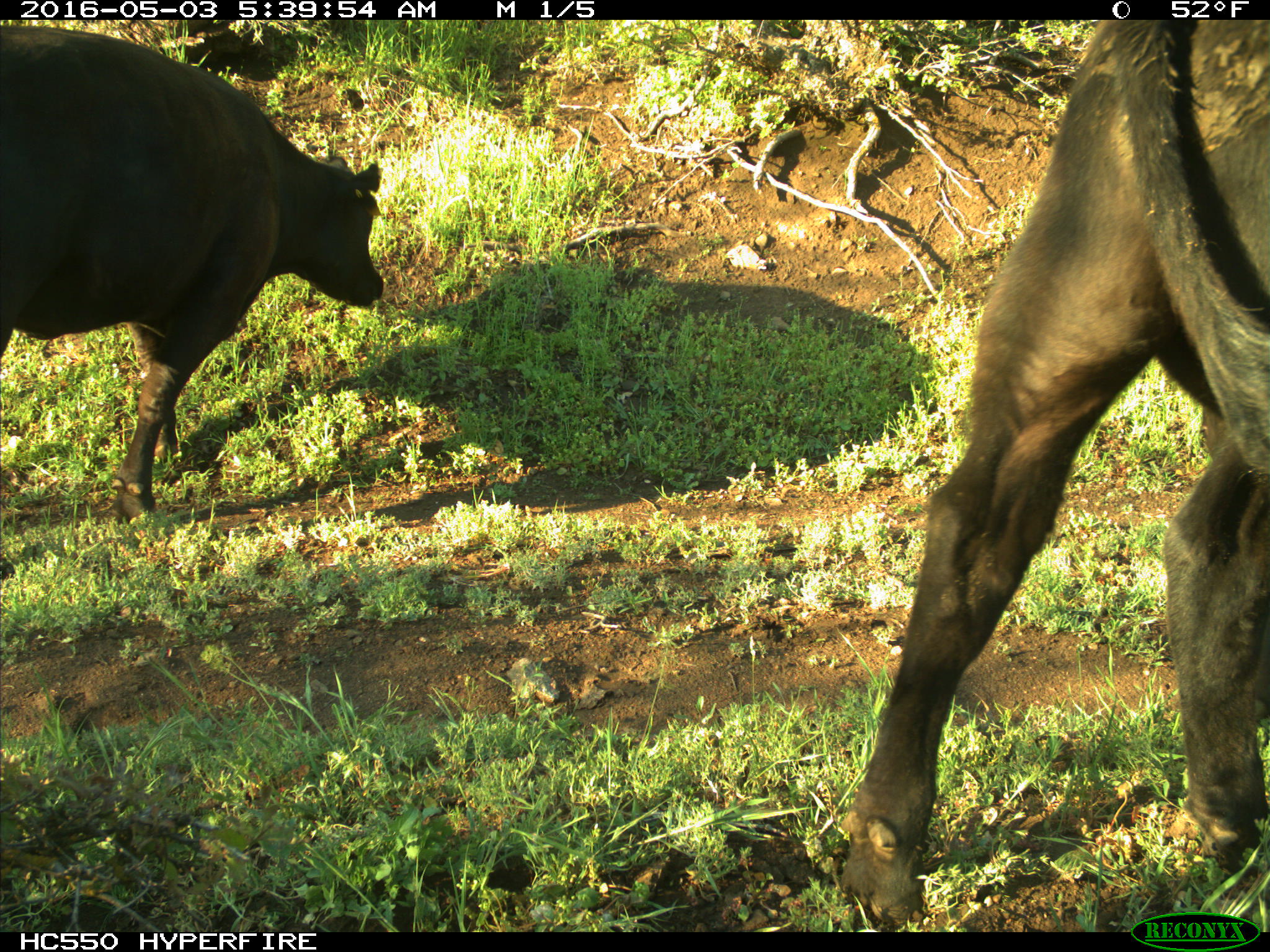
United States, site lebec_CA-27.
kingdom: Animalia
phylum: Chordata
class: Mammalia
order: Artiodactyla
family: Bovidae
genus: Bos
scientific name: Bos taurus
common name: domestic cow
Bos taurus (domestic cow).